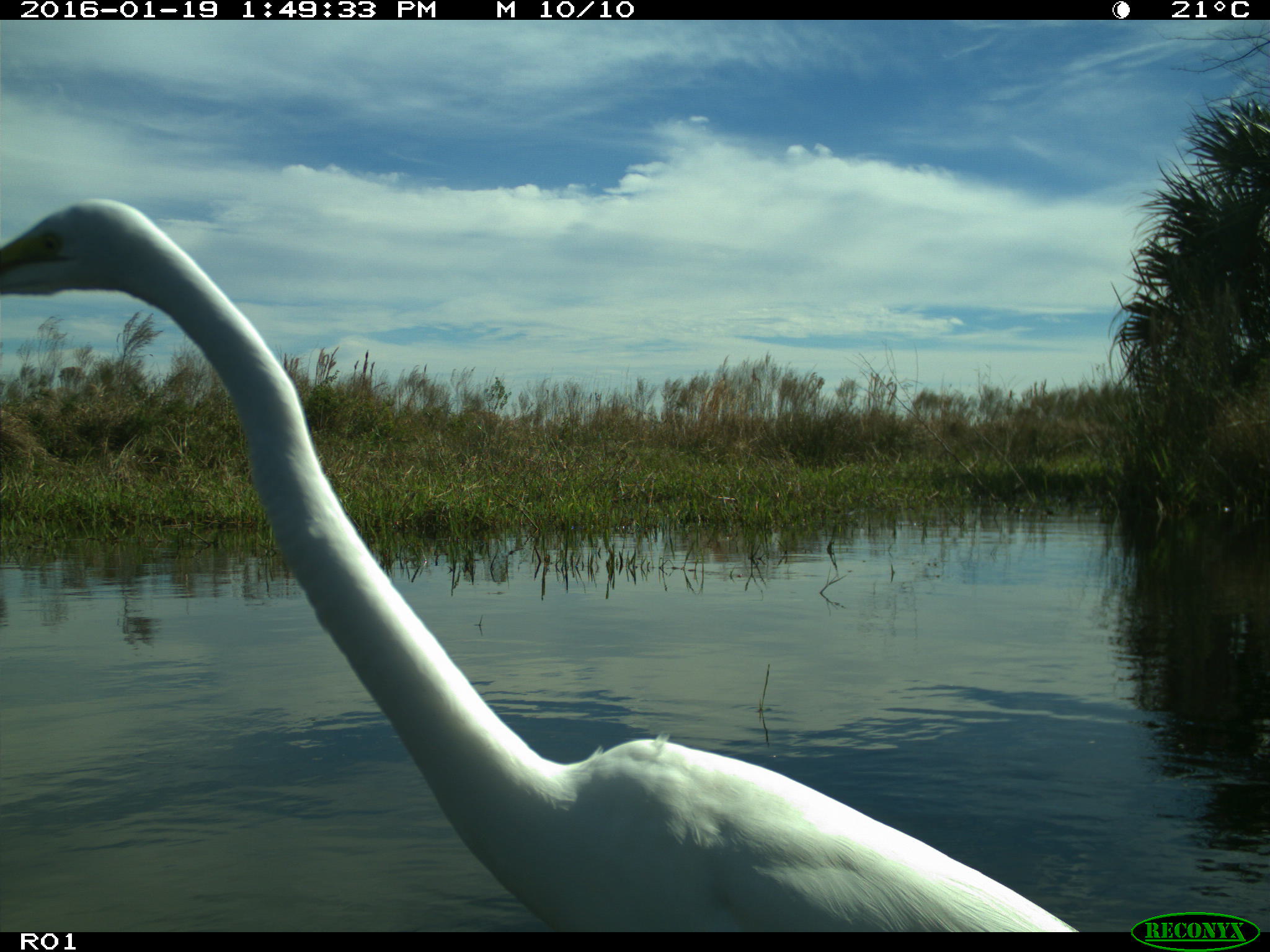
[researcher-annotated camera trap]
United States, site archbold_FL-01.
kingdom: Animalia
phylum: Chordata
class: Aves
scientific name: Aves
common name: birds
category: unidentified bird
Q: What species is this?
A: Unidentified bird (birds) (Aves).